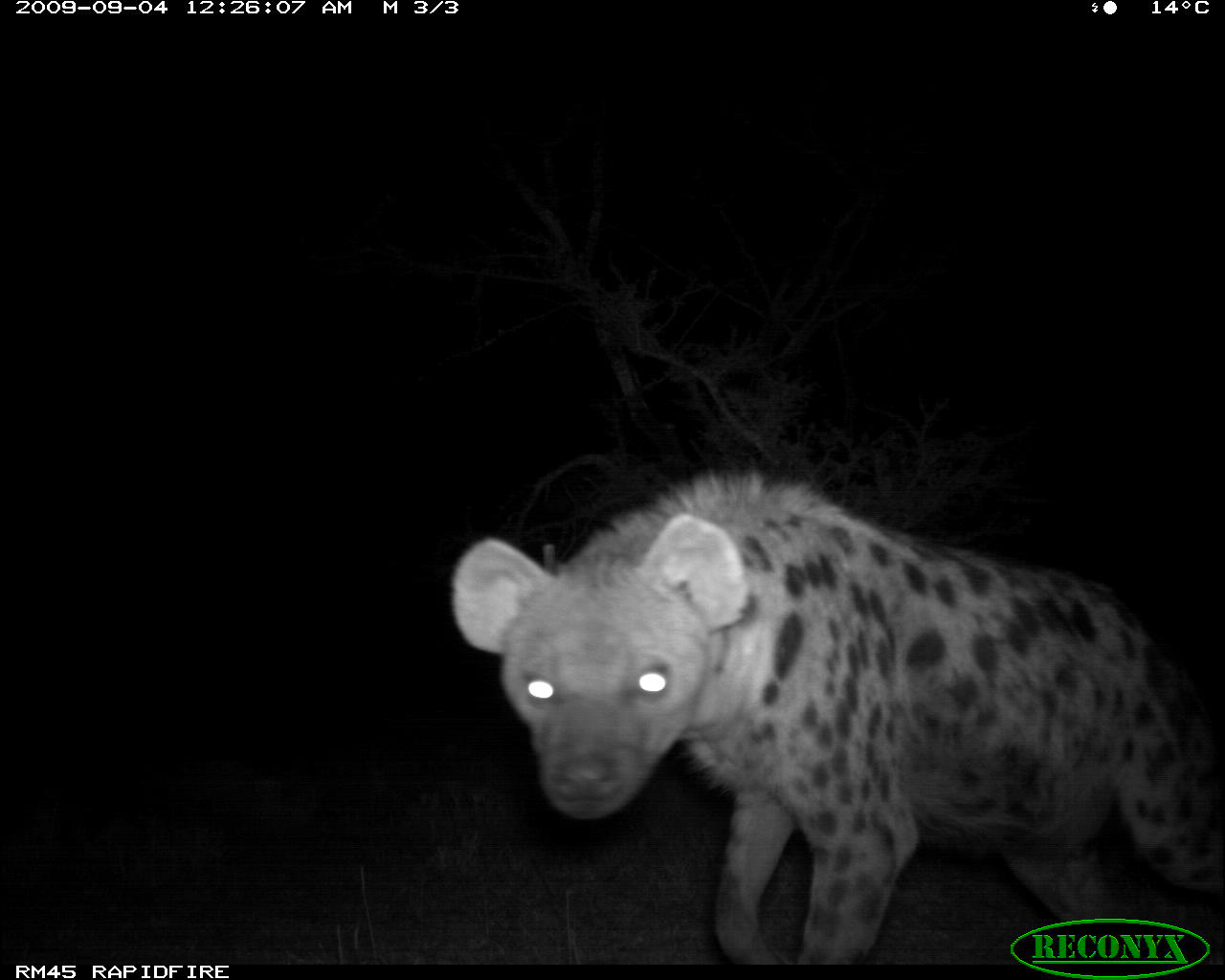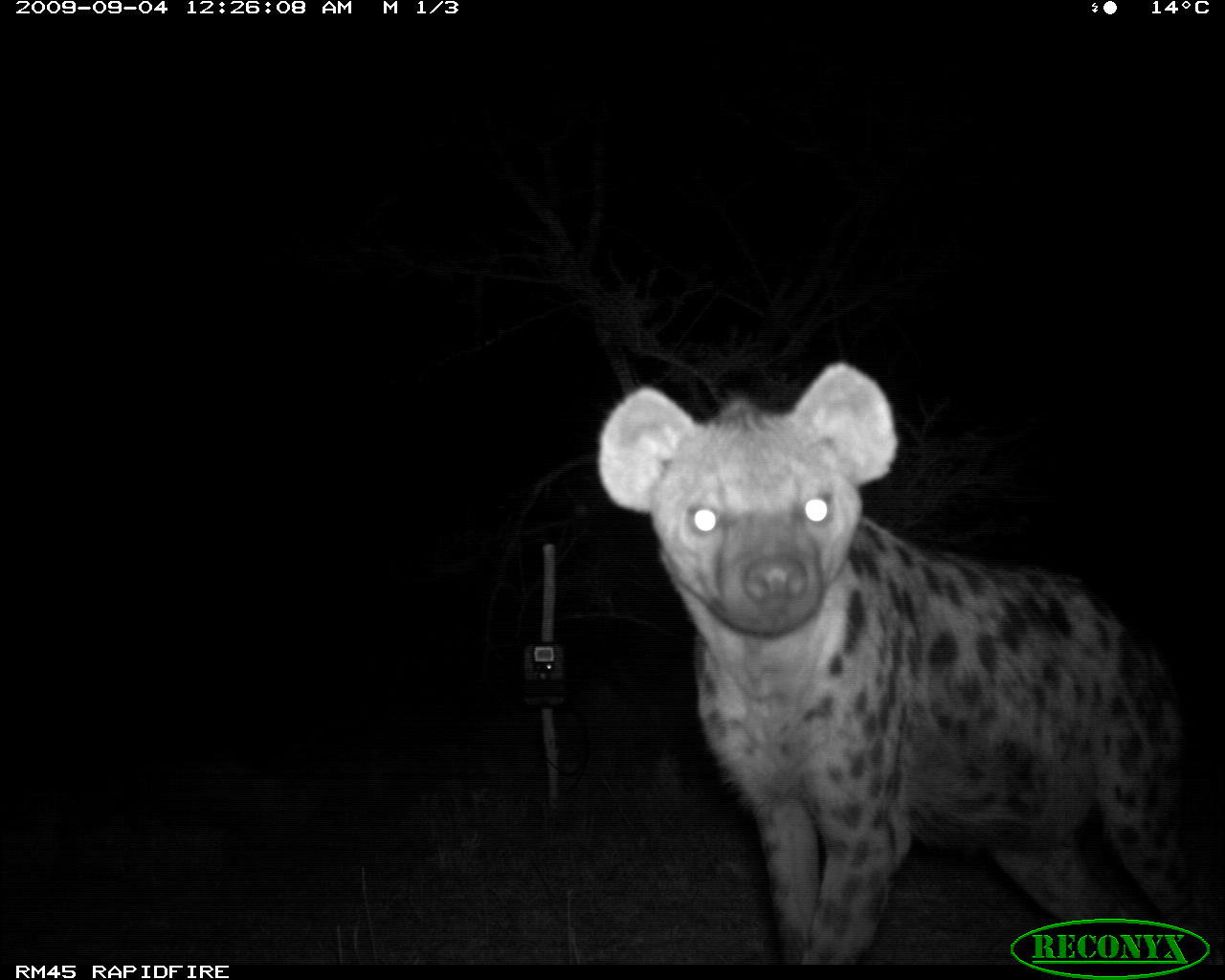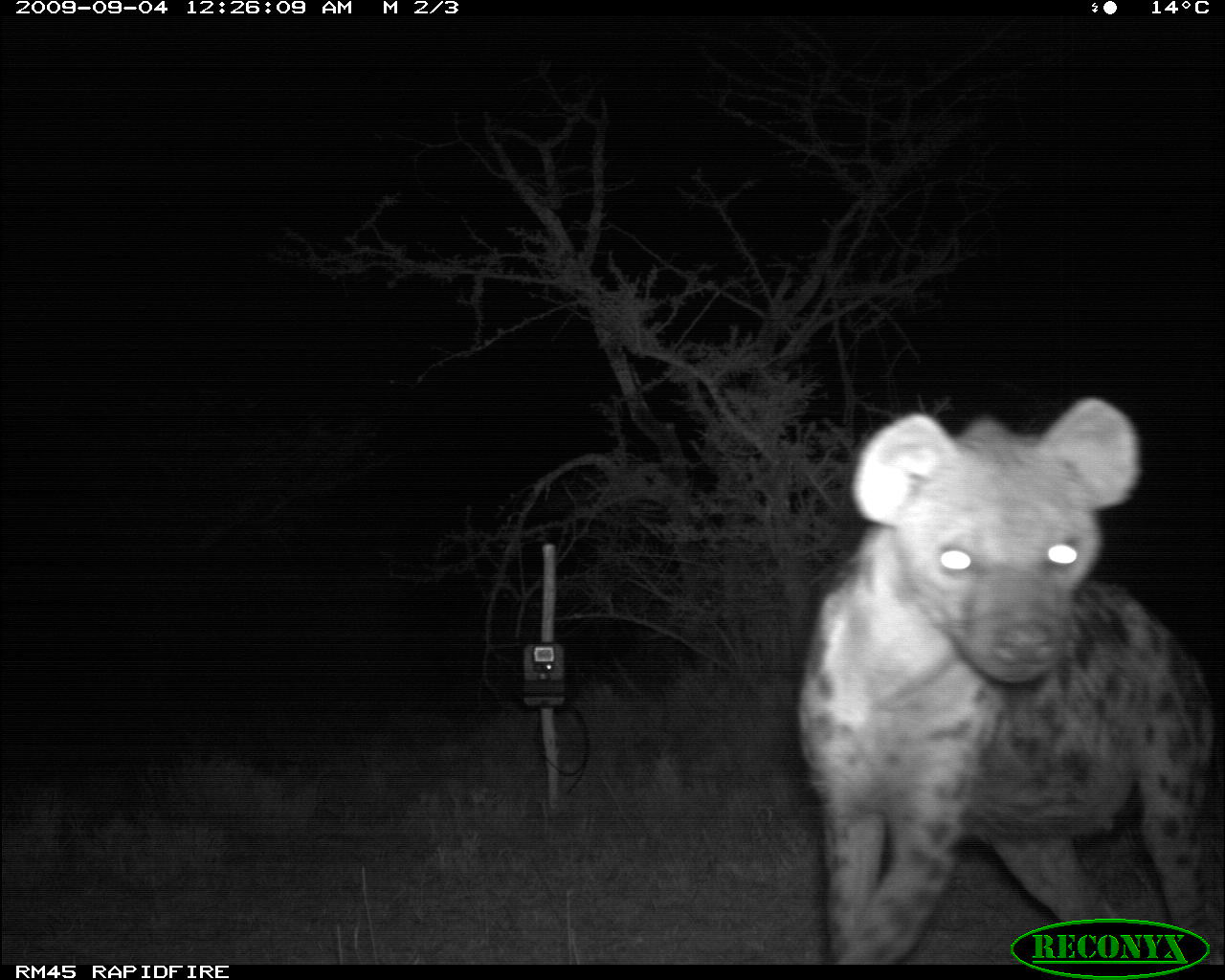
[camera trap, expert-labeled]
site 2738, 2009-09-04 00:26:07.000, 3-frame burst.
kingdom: Animalia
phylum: Chordata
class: Mammalia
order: Carnivora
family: Hyaenidae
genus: Crocuta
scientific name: Crocuta crocuta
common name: spotted hyena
Crocuta crocuta (spotted hyena), count 1.